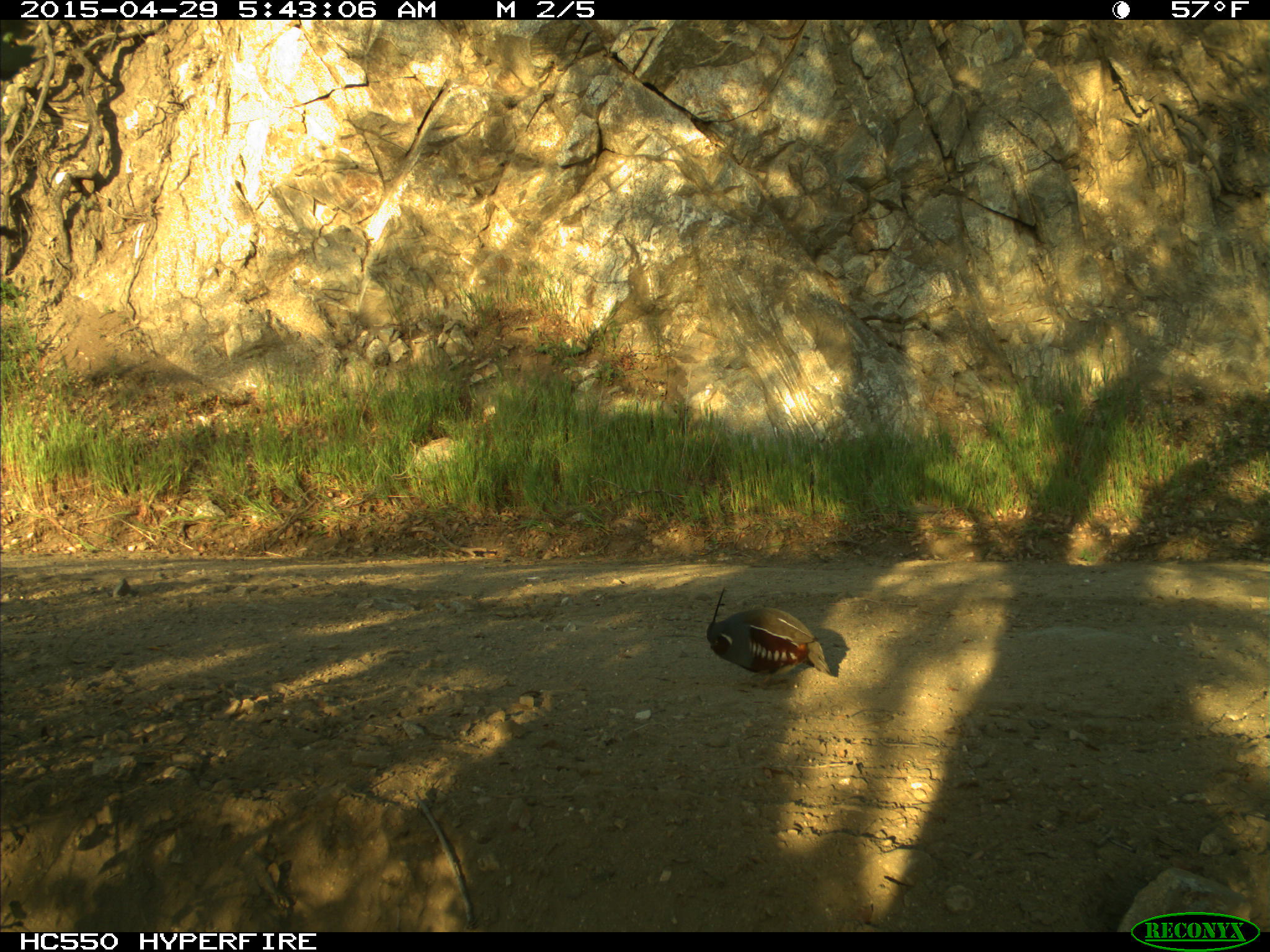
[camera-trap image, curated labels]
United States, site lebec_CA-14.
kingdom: Animalia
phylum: Chordata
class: Aves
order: Galliformes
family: Odontophoridae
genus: Callipepla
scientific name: Callipepla californica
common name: california quail